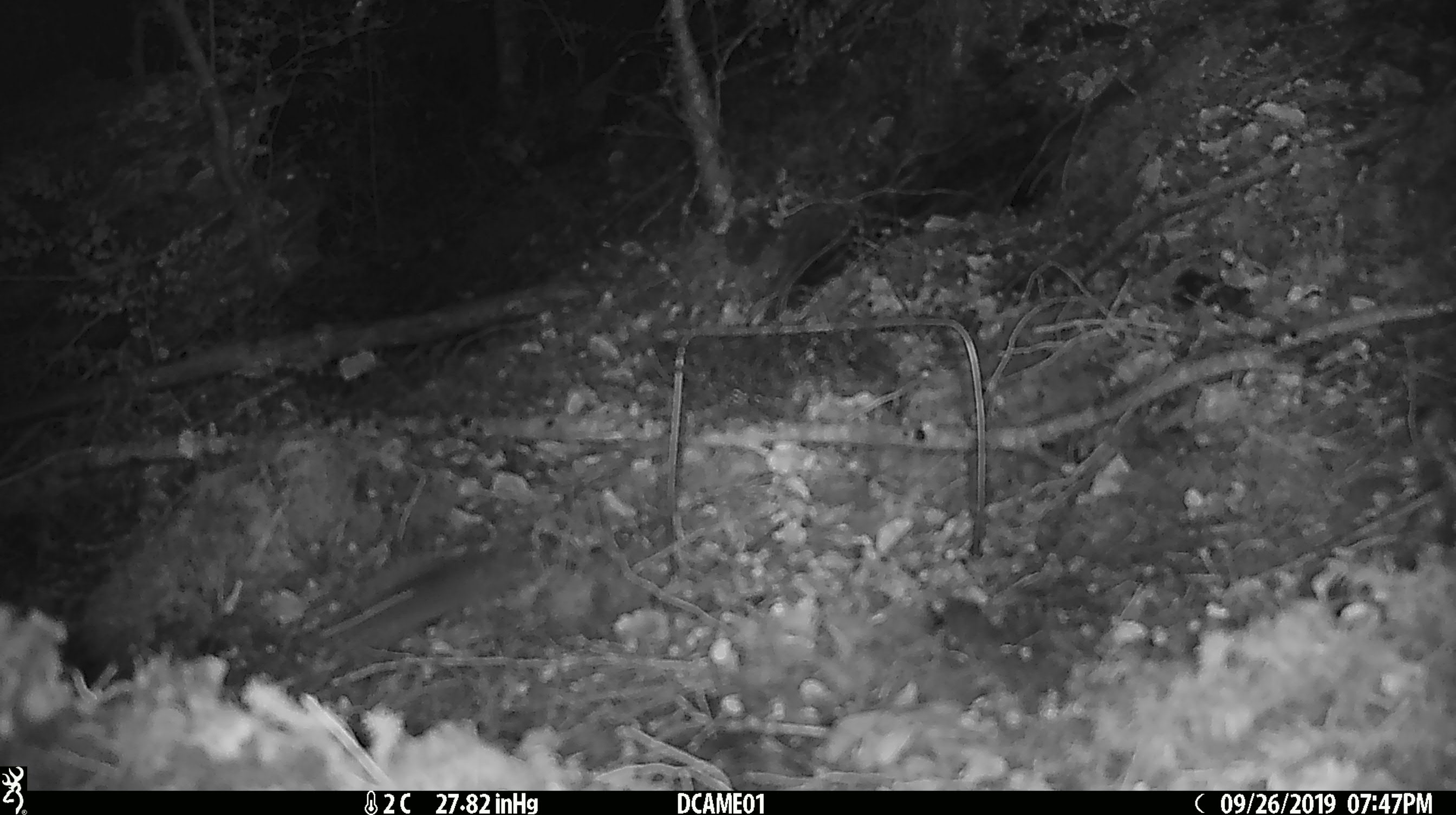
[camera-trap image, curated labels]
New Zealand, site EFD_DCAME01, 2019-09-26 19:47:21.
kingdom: Animalia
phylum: Chordata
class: Mammalia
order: Rodentia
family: Muridae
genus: Mus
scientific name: Mus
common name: mouse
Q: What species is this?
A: Mouse (Mus).